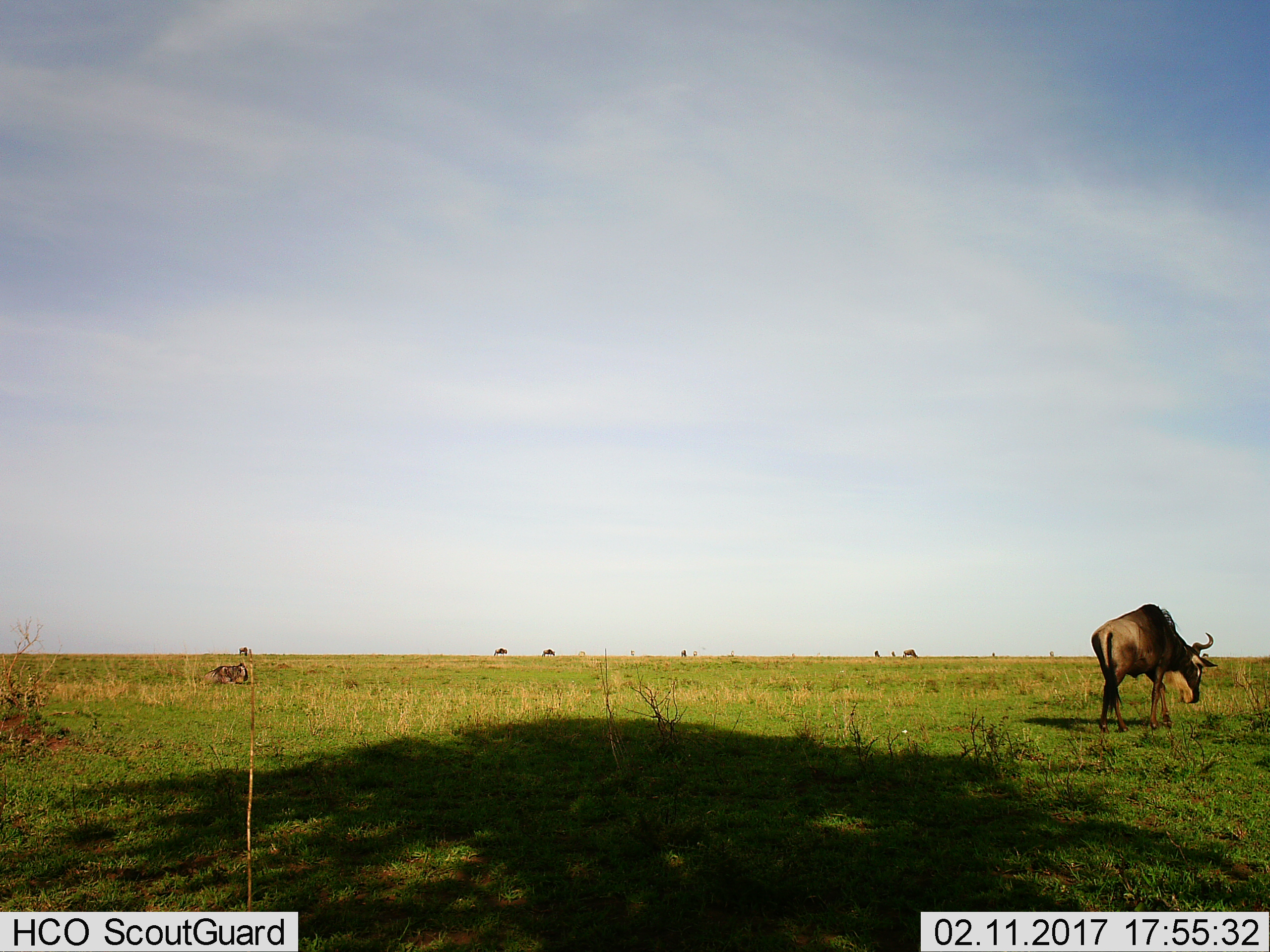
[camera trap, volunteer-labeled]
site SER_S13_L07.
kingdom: Animalia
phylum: Chordata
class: Mammalia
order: Artiodactyla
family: Bovidae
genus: Connochaetes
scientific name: Connochaetes taurinus taurinus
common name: blue wildebeest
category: wildebeestblue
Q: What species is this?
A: Wildebeestblue (blue wildebeest) (Connochaetes taurinus taurinus).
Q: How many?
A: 10.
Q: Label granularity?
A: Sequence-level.